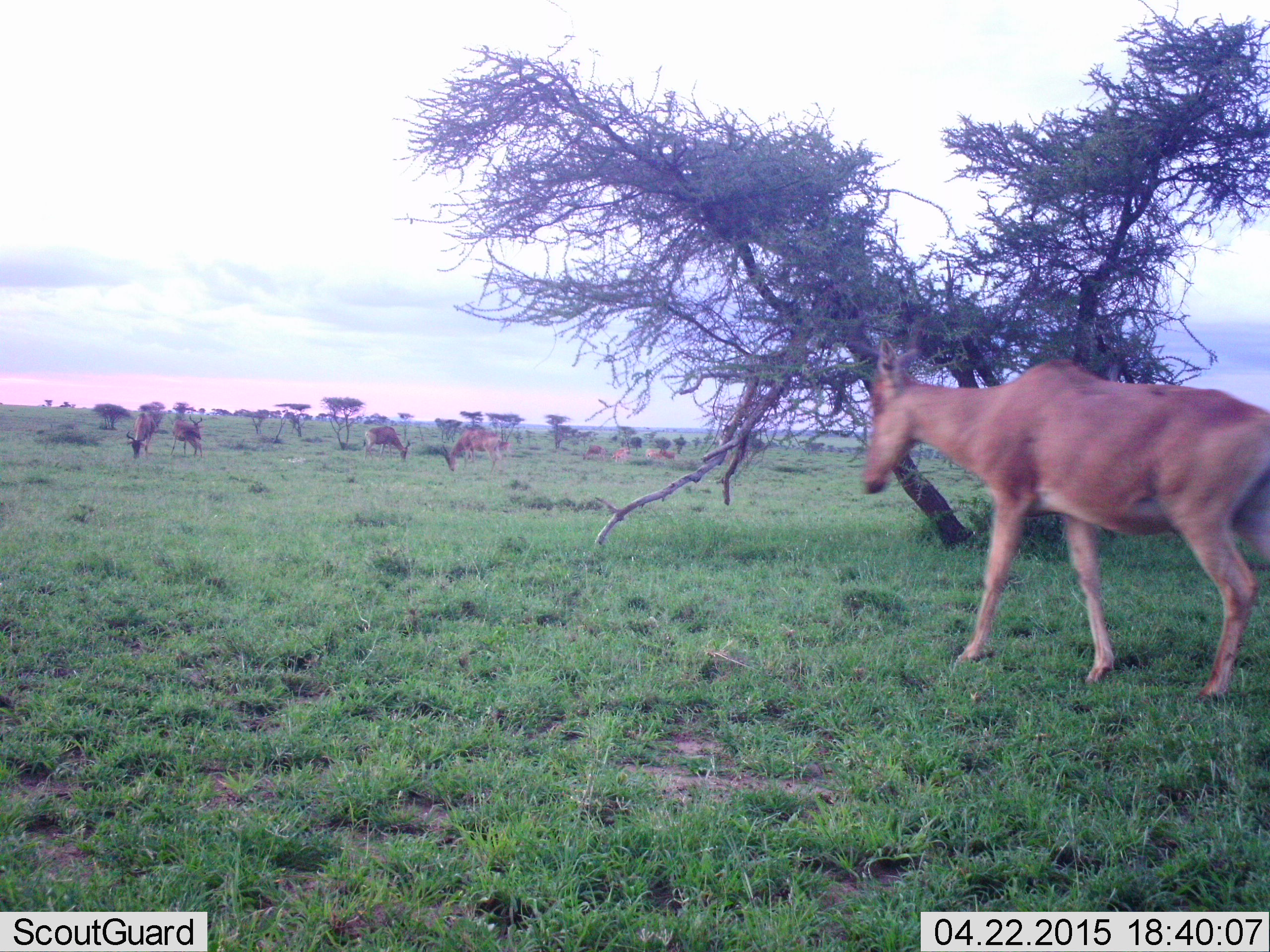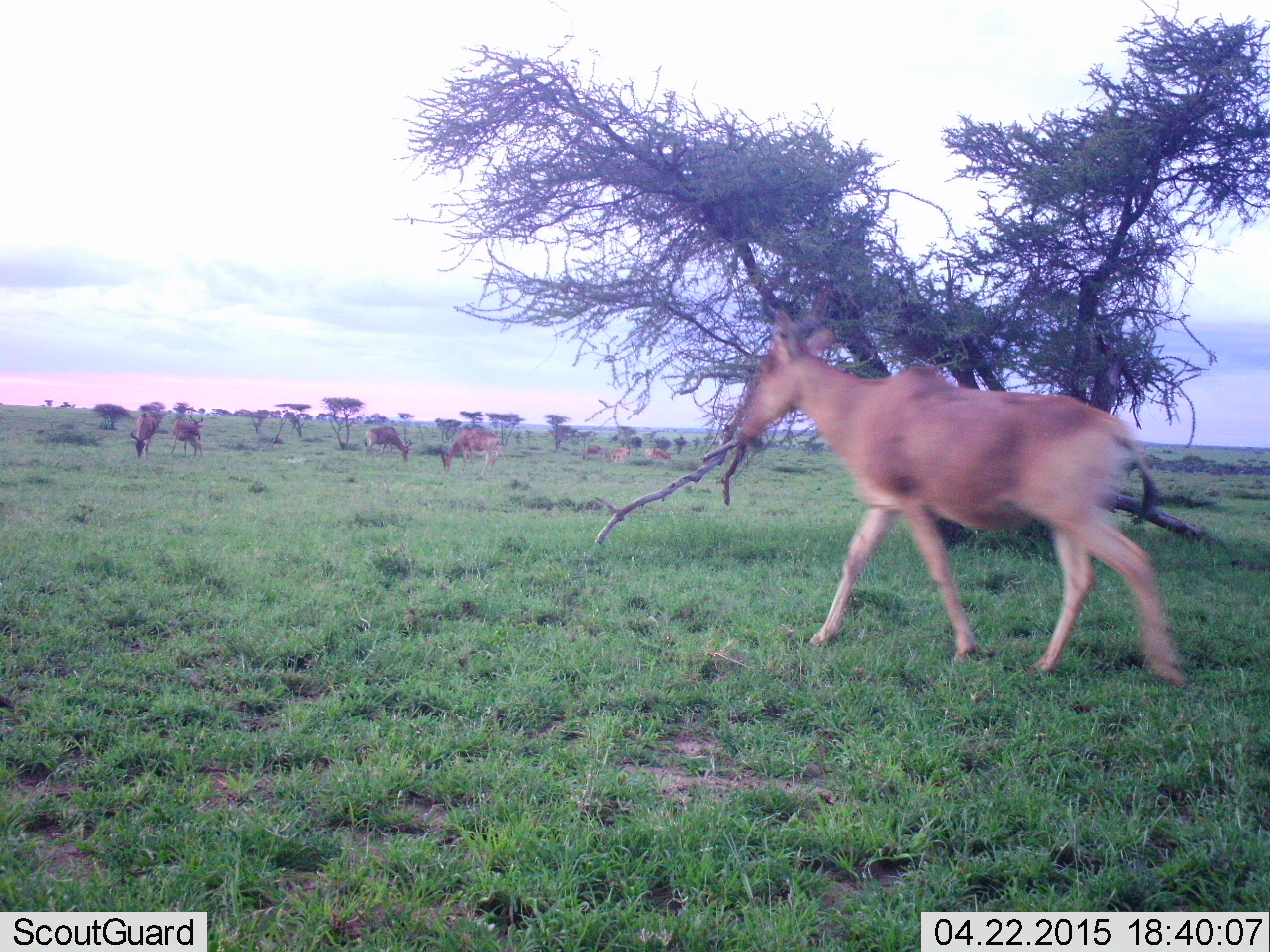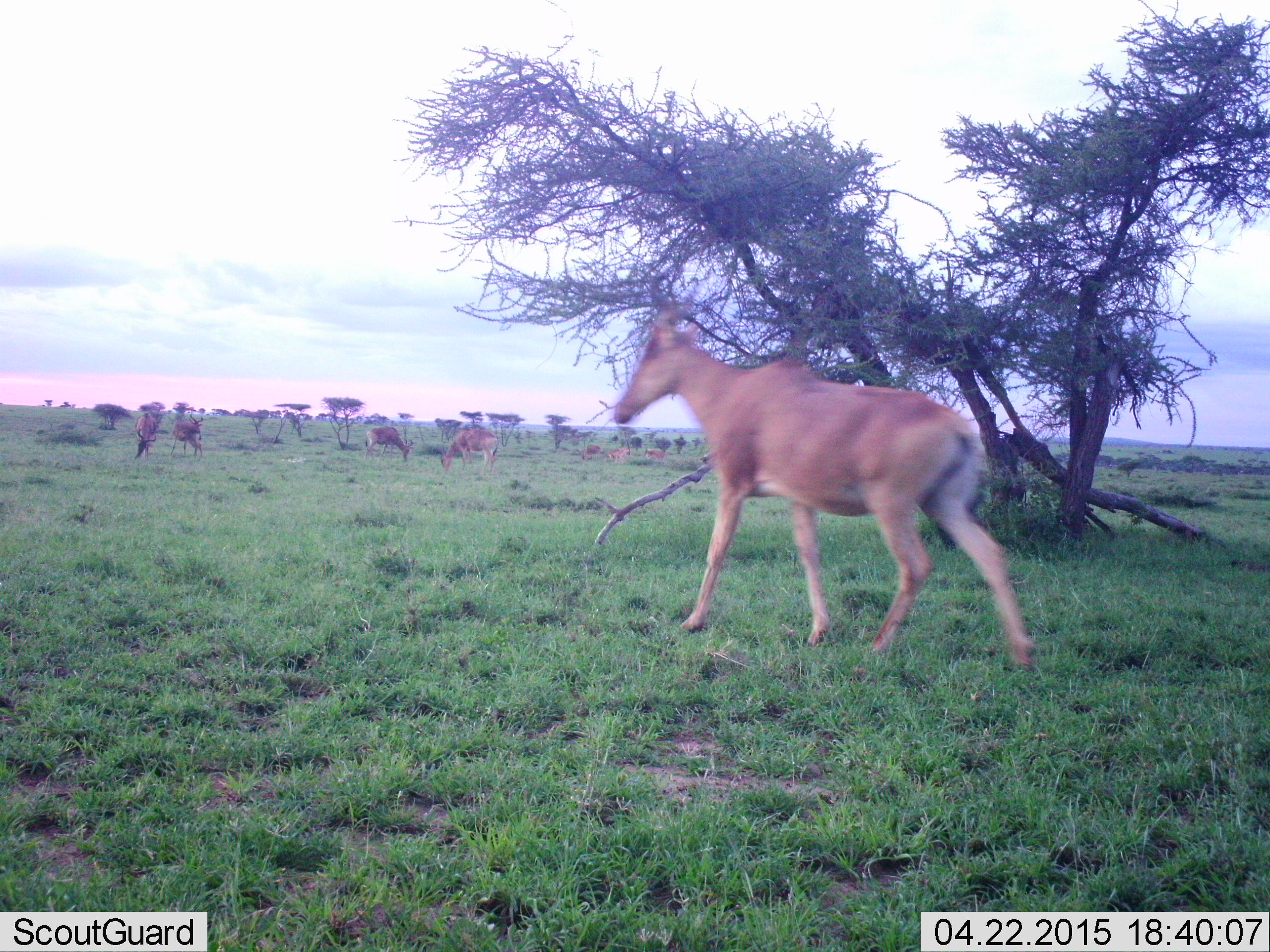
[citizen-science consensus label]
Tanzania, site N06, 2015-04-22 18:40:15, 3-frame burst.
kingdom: Animalia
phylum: Chordata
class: Mammalia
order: Artiodactyla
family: Bovidae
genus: Alcelaphus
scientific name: Alcelaphus buselaphus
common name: hartebeest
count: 8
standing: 40%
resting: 10%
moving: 100%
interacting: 0%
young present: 10%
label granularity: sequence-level